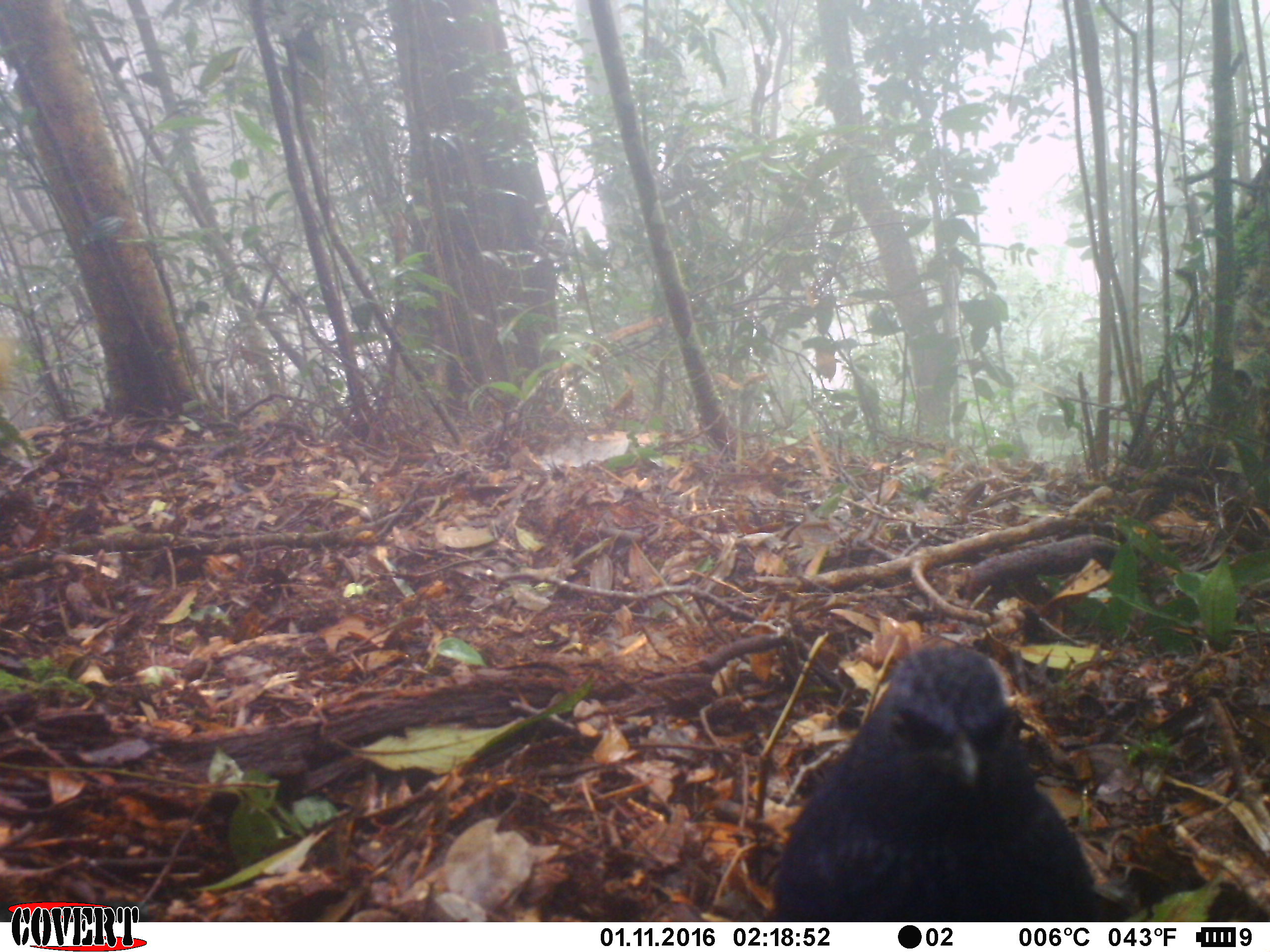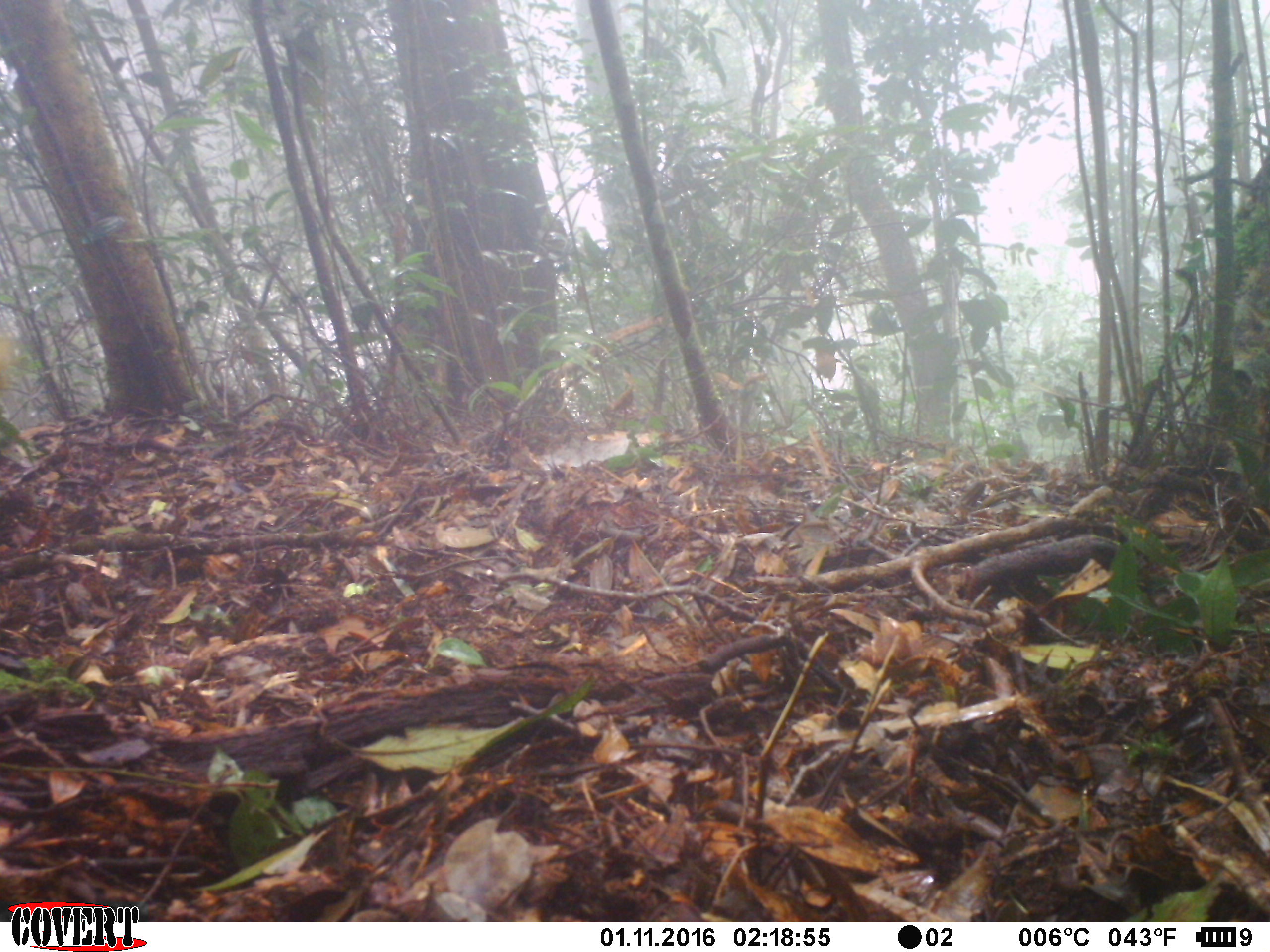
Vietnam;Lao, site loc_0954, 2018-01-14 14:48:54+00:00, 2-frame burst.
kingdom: Animalia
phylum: Chordata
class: Aves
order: Passeriformes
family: Muscicapidae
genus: Myophonus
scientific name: Myophonus caeruleus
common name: blue whistling thrush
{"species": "blue whistling thrush (Myophonus caeruleus)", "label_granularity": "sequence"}